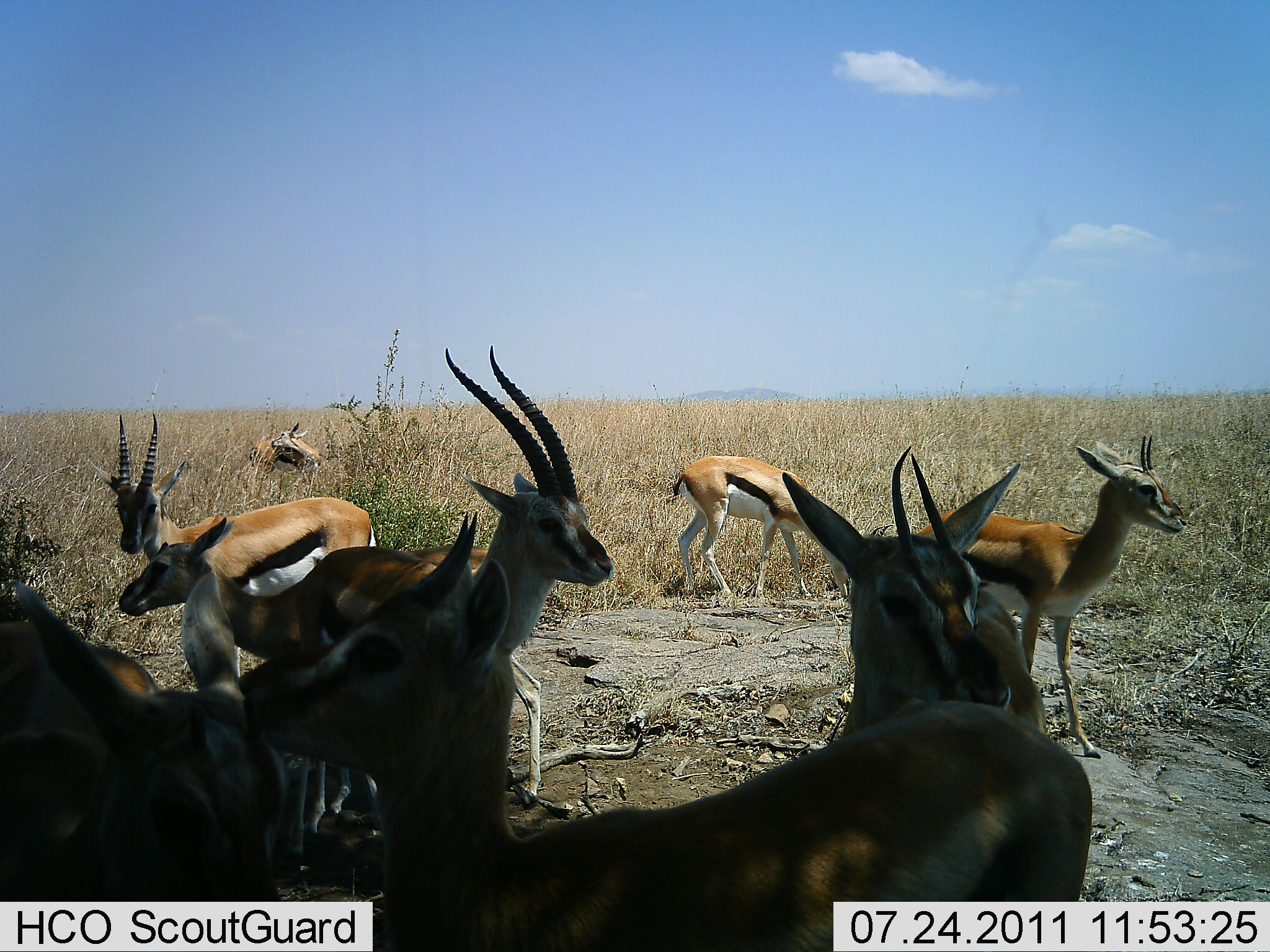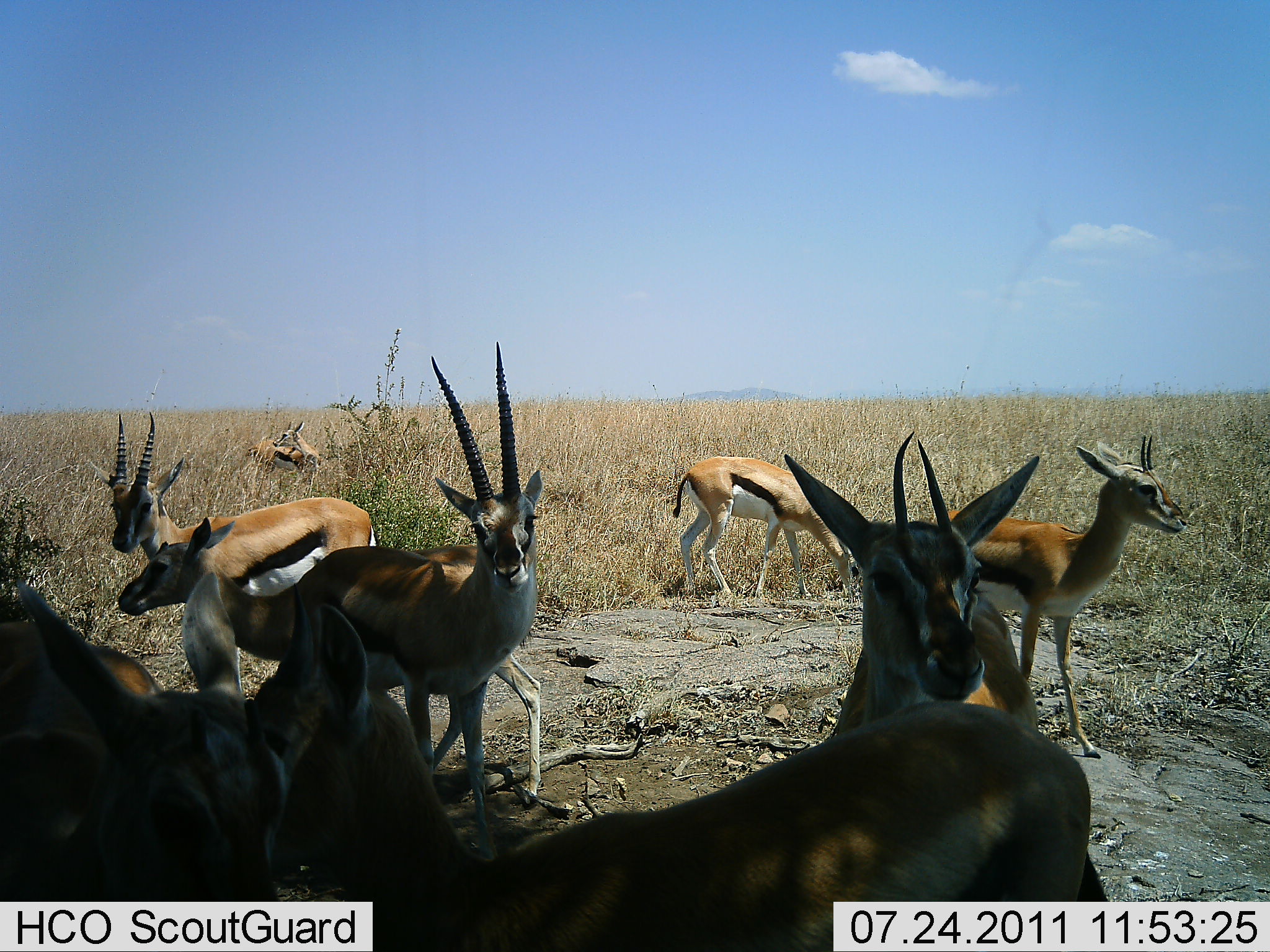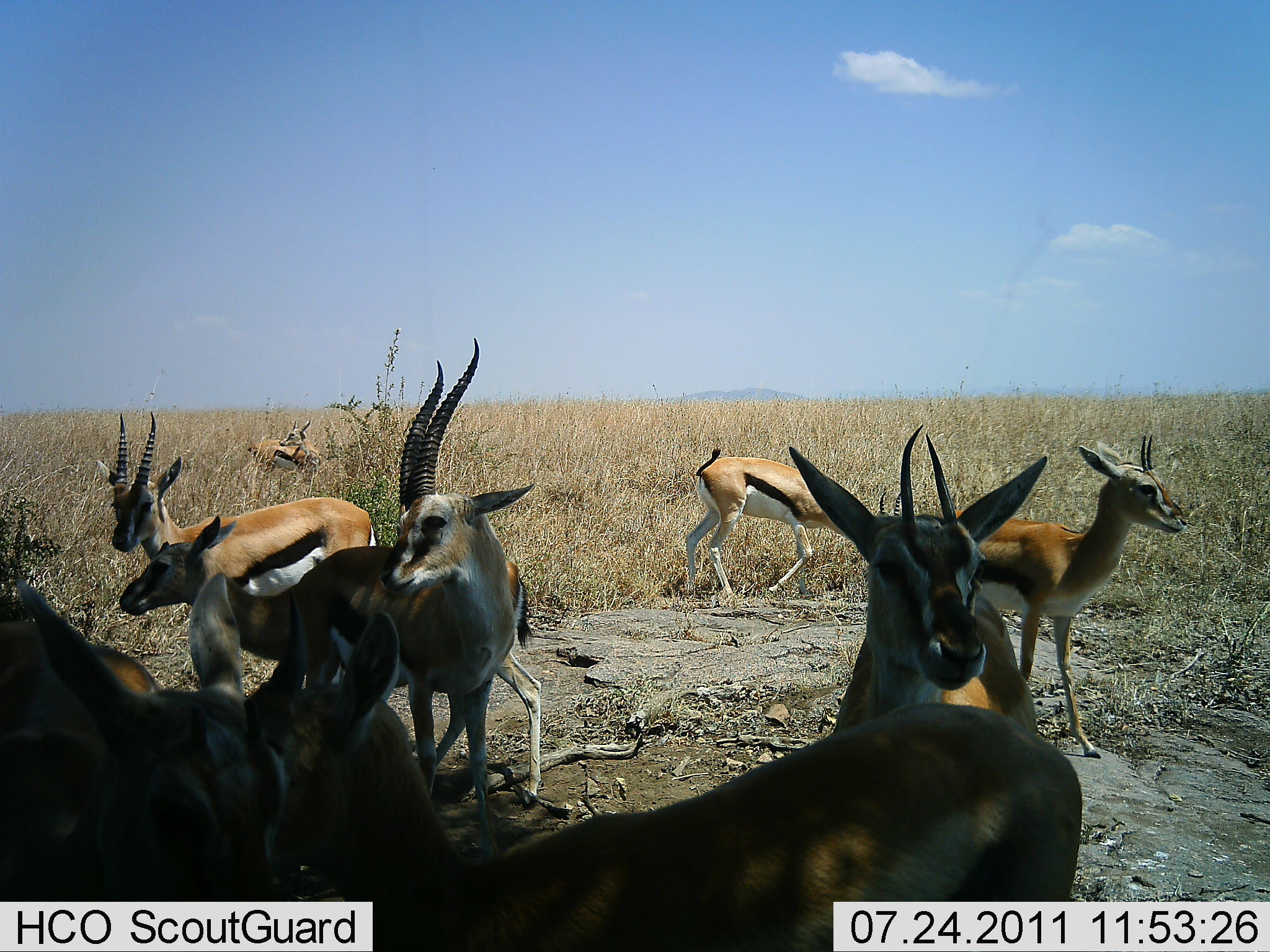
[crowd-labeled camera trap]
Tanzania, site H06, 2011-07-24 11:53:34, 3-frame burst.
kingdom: Animalia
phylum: Chordata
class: Mammalia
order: Artiodactyla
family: Bovidae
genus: Eudorcas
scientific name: Eudorcas thomsonii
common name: thomson's gazelle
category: gazellethomsons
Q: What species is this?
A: Gazellethomsons (thomson's gazelle) (Eudorcas thomsonii).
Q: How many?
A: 10.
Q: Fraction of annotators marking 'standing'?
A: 90%.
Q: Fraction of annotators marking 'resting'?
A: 0%.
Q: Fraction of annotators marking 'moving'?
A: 10%.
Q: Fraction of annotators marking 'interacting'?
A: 30%.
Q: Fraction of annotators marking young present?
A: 10%.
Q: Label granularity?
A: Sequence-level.